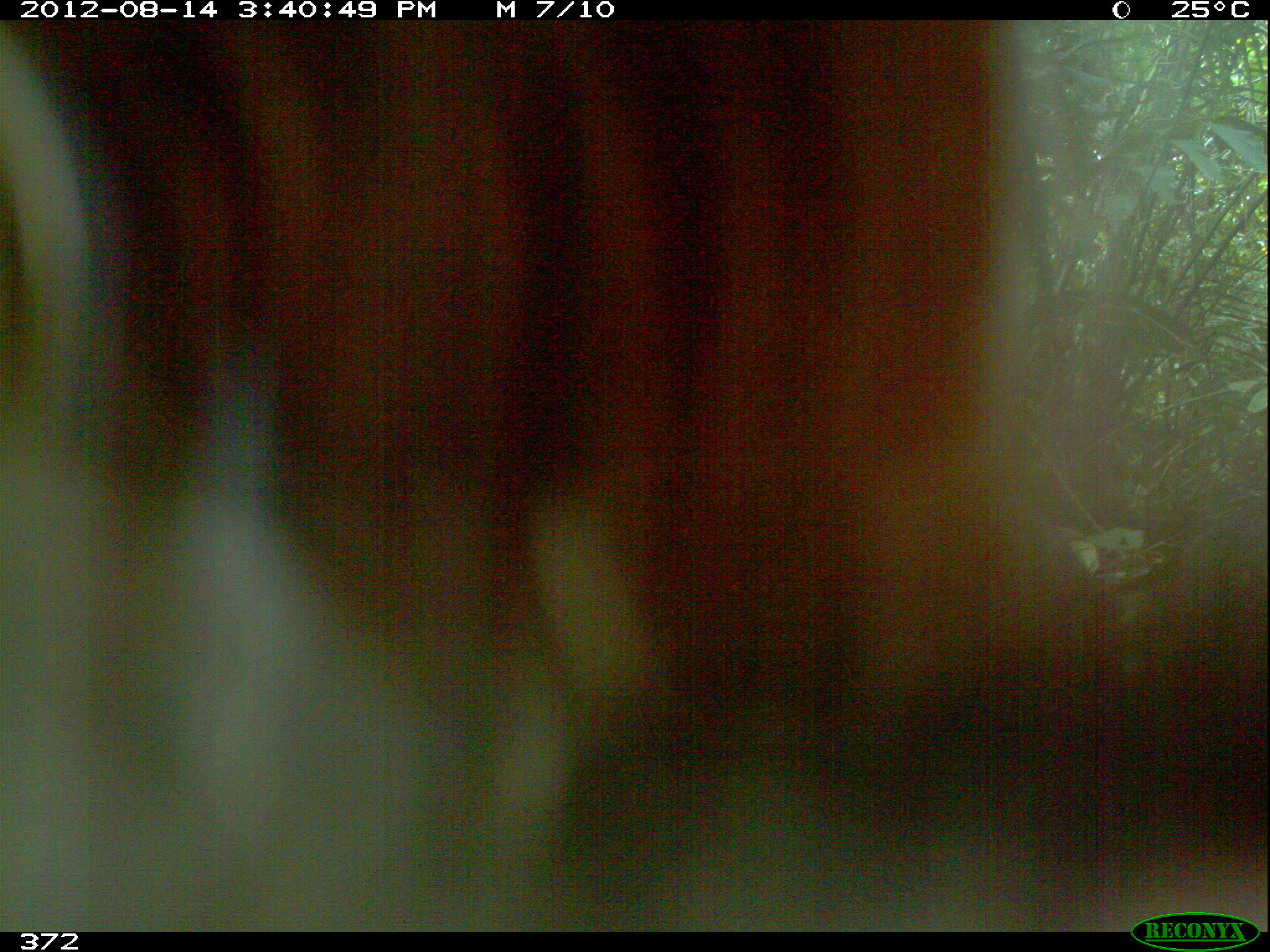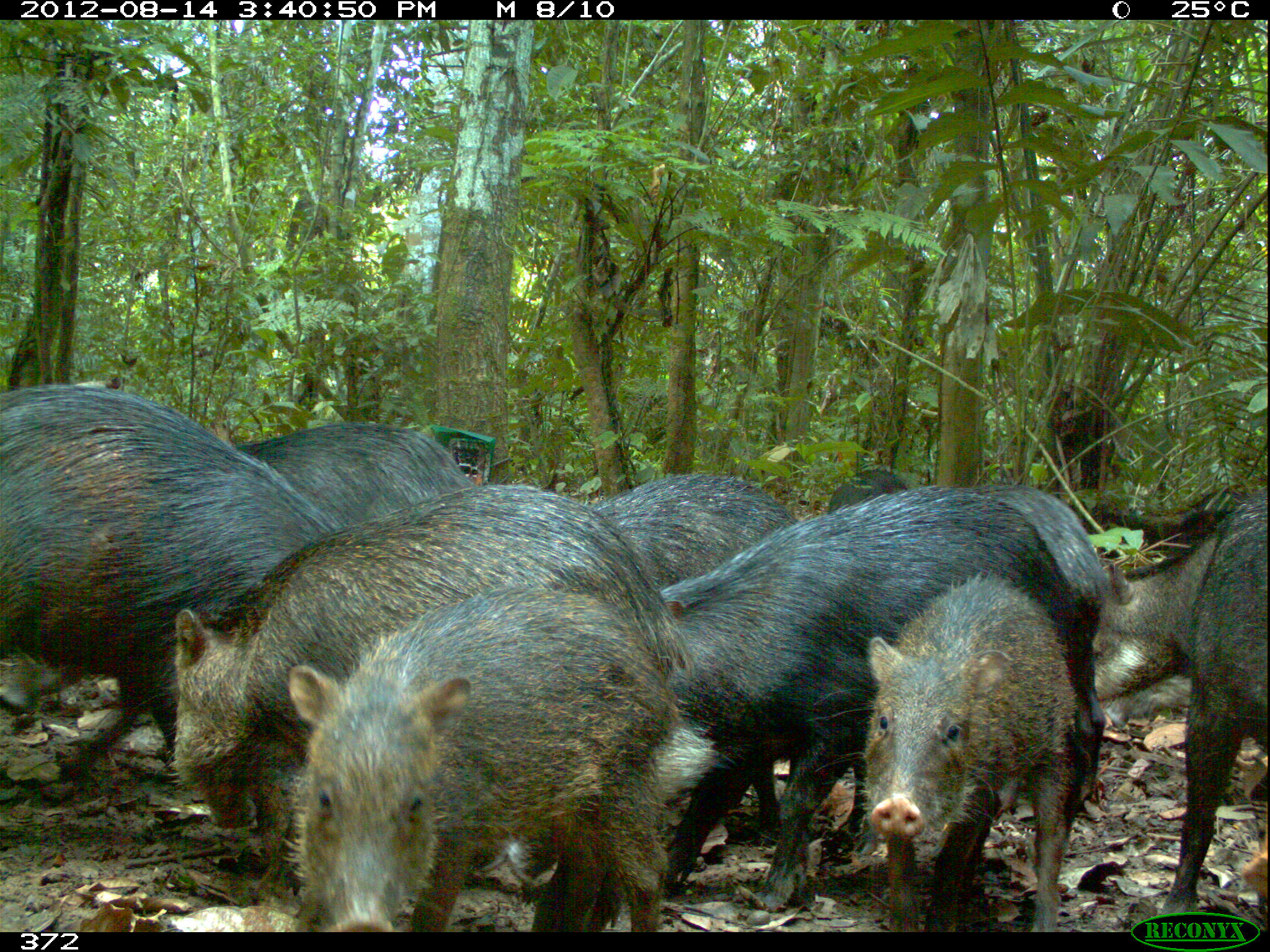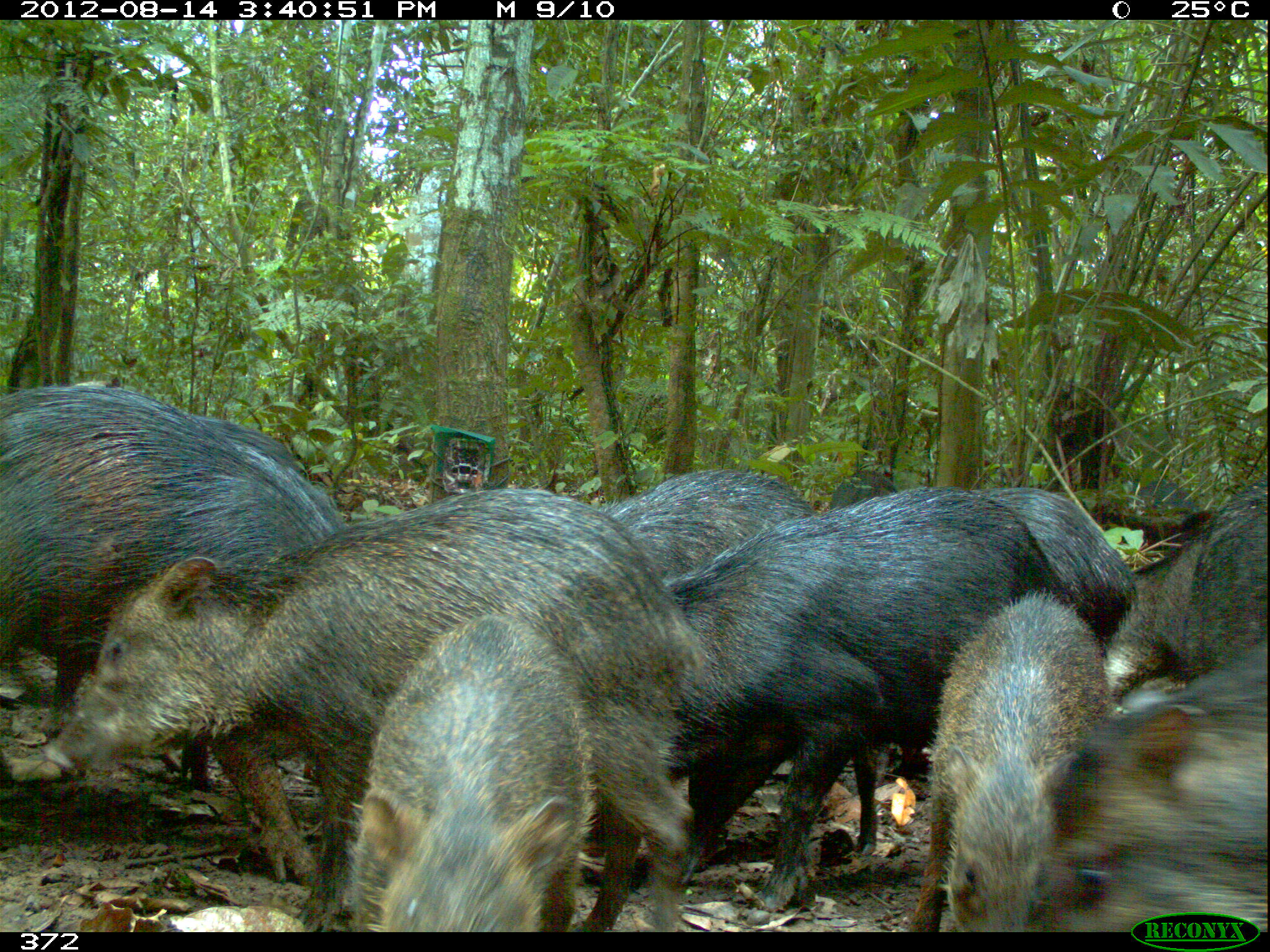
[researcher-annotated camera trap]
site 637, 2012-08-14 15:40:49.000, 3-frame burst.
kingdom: Animalia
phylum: Chordata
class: Mammalia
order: Artiodactyla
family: Tayassuidae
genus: Tayassu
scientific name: Tayassu pecari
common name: white-lipped peccary